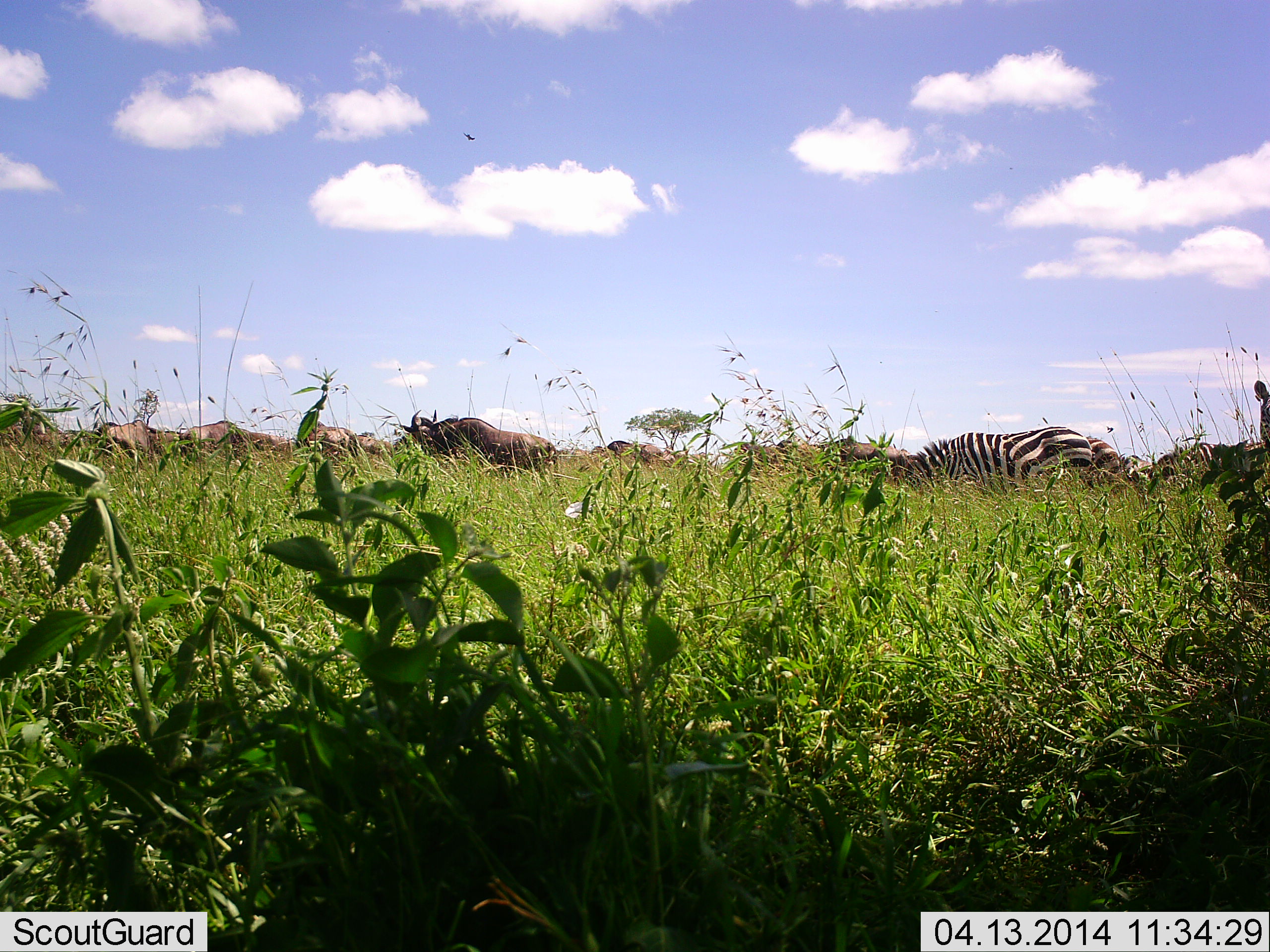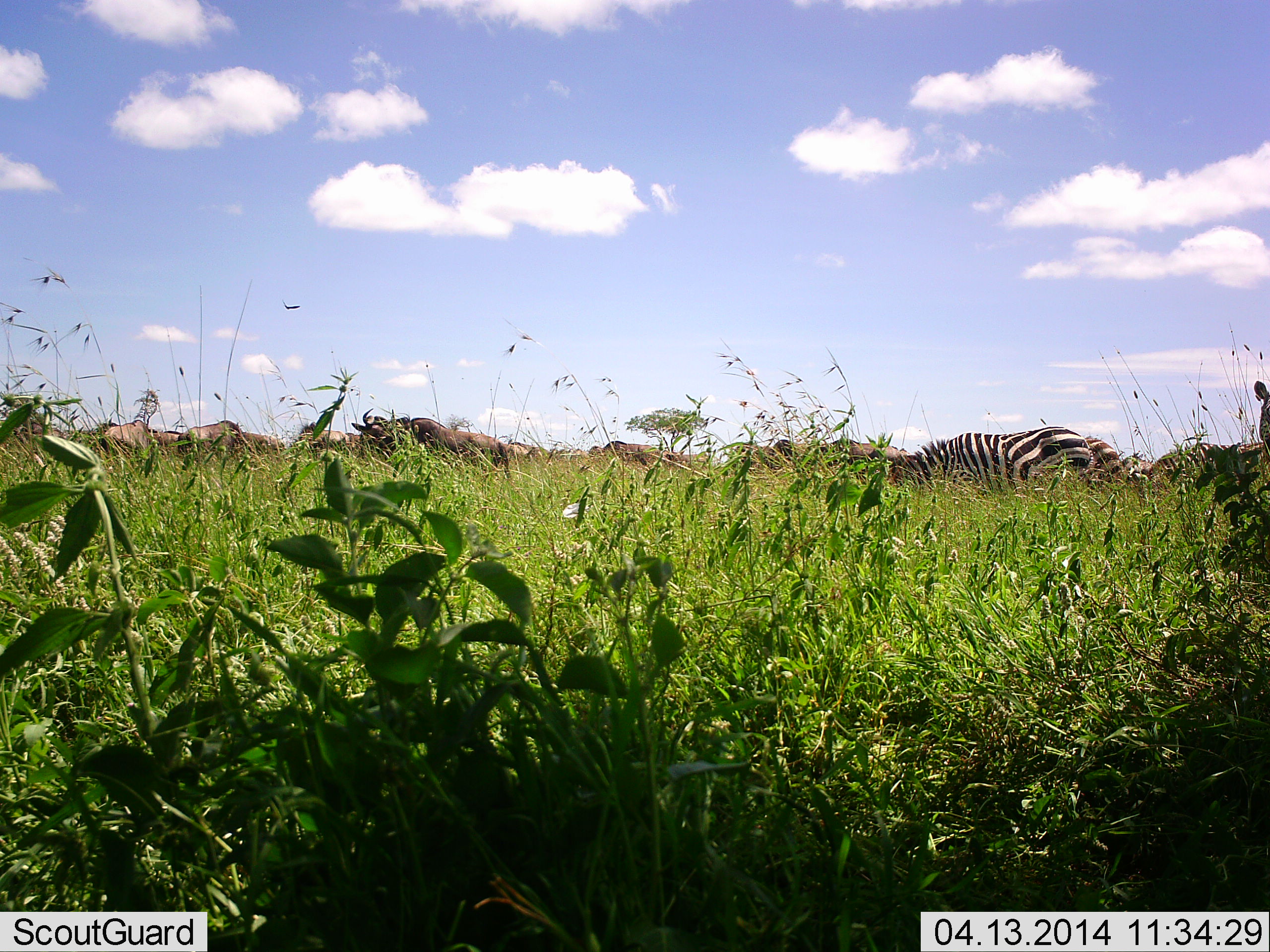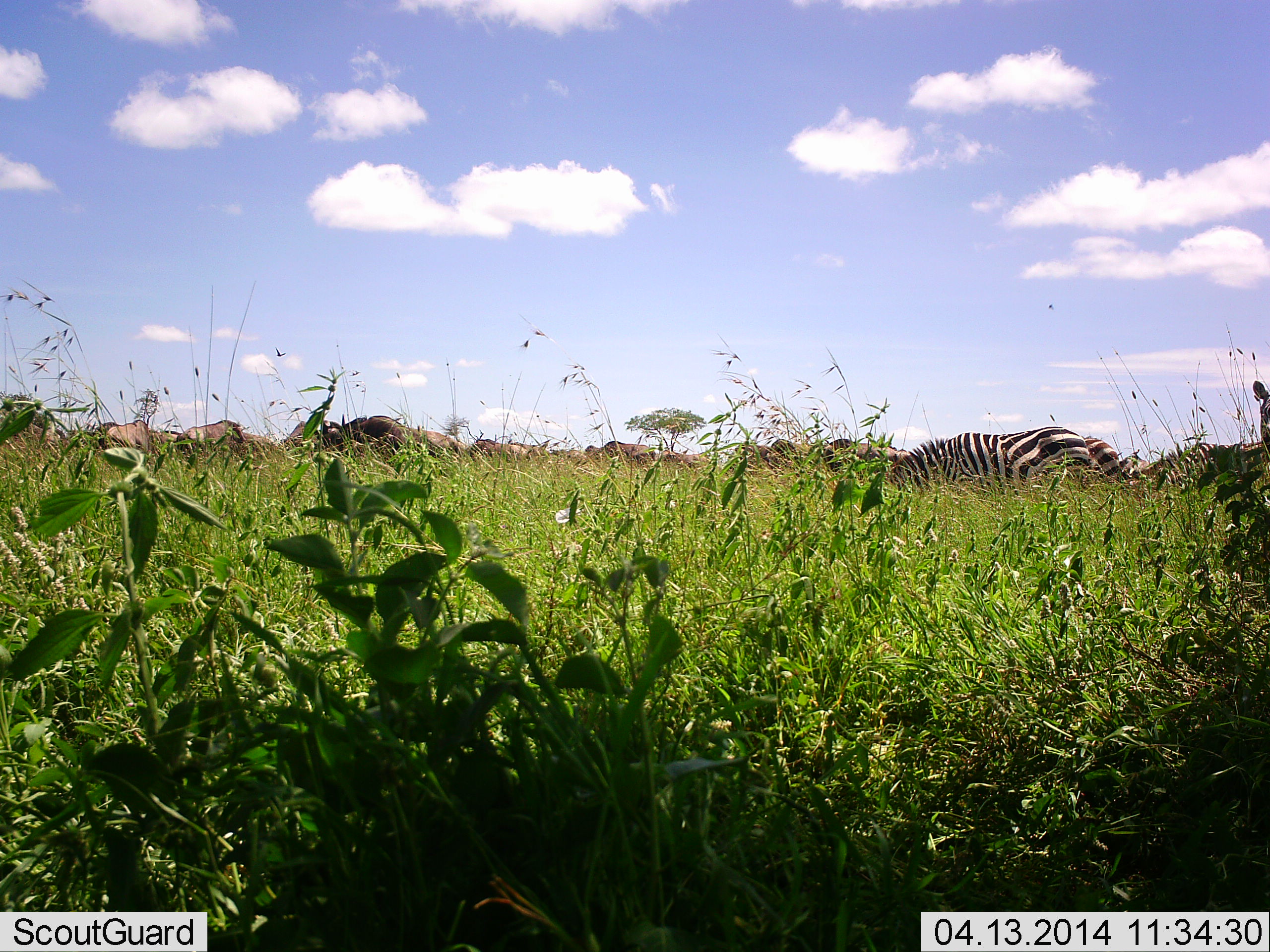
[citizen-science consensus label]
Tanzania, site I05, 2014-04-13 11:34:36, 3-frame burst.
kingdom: Animalia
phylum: Chordata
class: Mammalia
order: Artiodactyla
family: Bovidae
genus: Connochaetes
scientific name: Connochaetes taurinus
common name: blue wildebeest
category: wildebeest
Wildebeest (blue wildebeest) (Connochaetes taurinus), count 10. Behavior (volunteer vote fractions): standing 37%, resting 2%, moving 61%, interacting 7%. Young present (vote fraction): 0%. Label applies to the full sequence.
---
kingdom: Animalia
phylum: Chordata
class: Mammalia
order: Perissodactyla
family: Equidae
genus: Equus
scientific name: Equus quagga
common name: plains zebra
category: zebra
Zebra (plains zebra) (Equus quagga), count 2. Behavior (volunteer vote fractions): standing 41%, resting 4%, moving 6%, interacting 2%. Young present (vote fraction): 0%. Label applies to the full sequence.